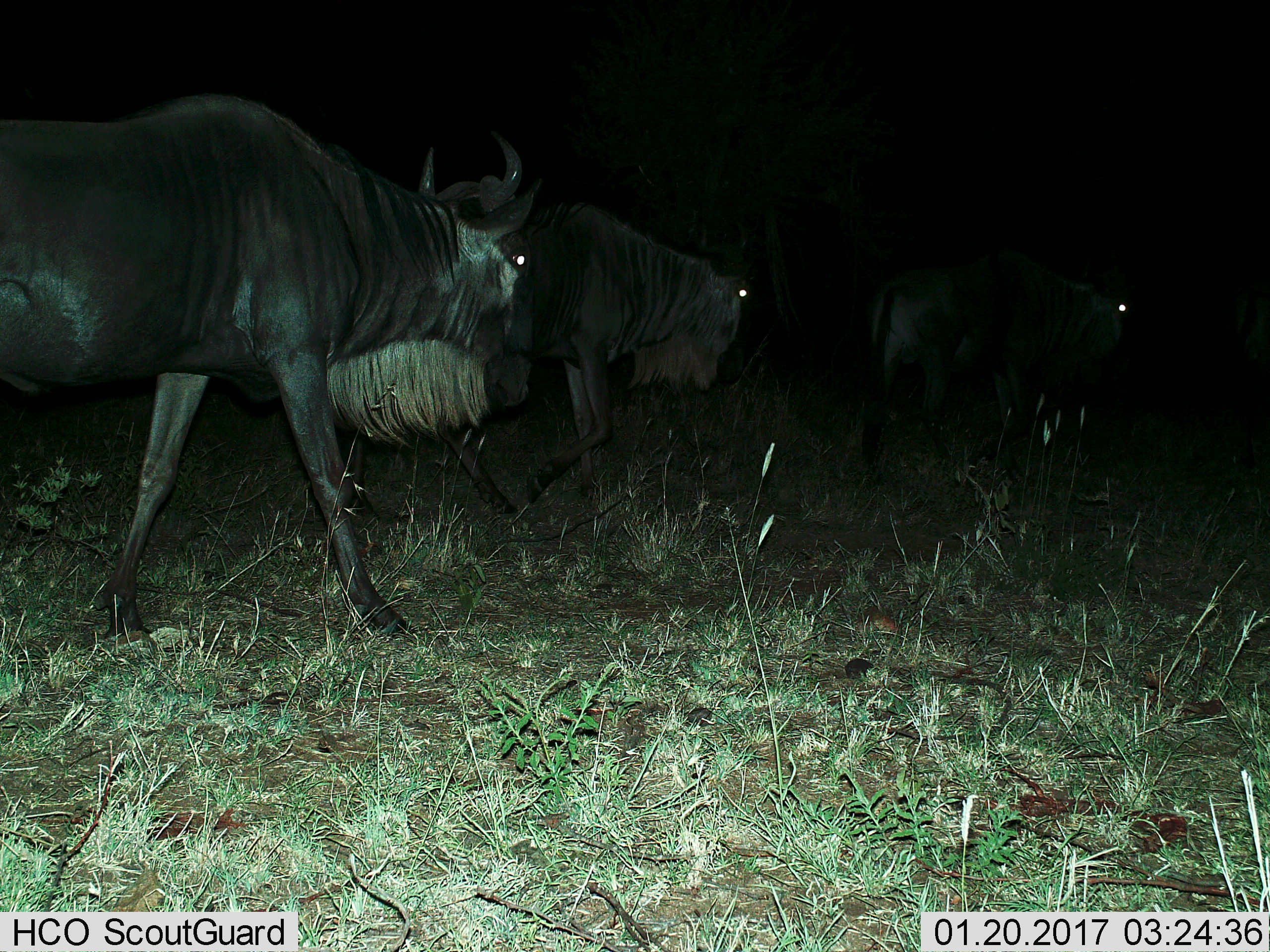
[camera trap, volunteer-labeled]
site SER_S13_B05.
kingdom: Animalia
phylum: Chordata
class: Mammalia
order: Artiodactyla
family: Bovidae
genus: Connochaetes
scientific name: Connochaetes taurinus taurinus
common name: blue wildebeest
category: wildebeestblue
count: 3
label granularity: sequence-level